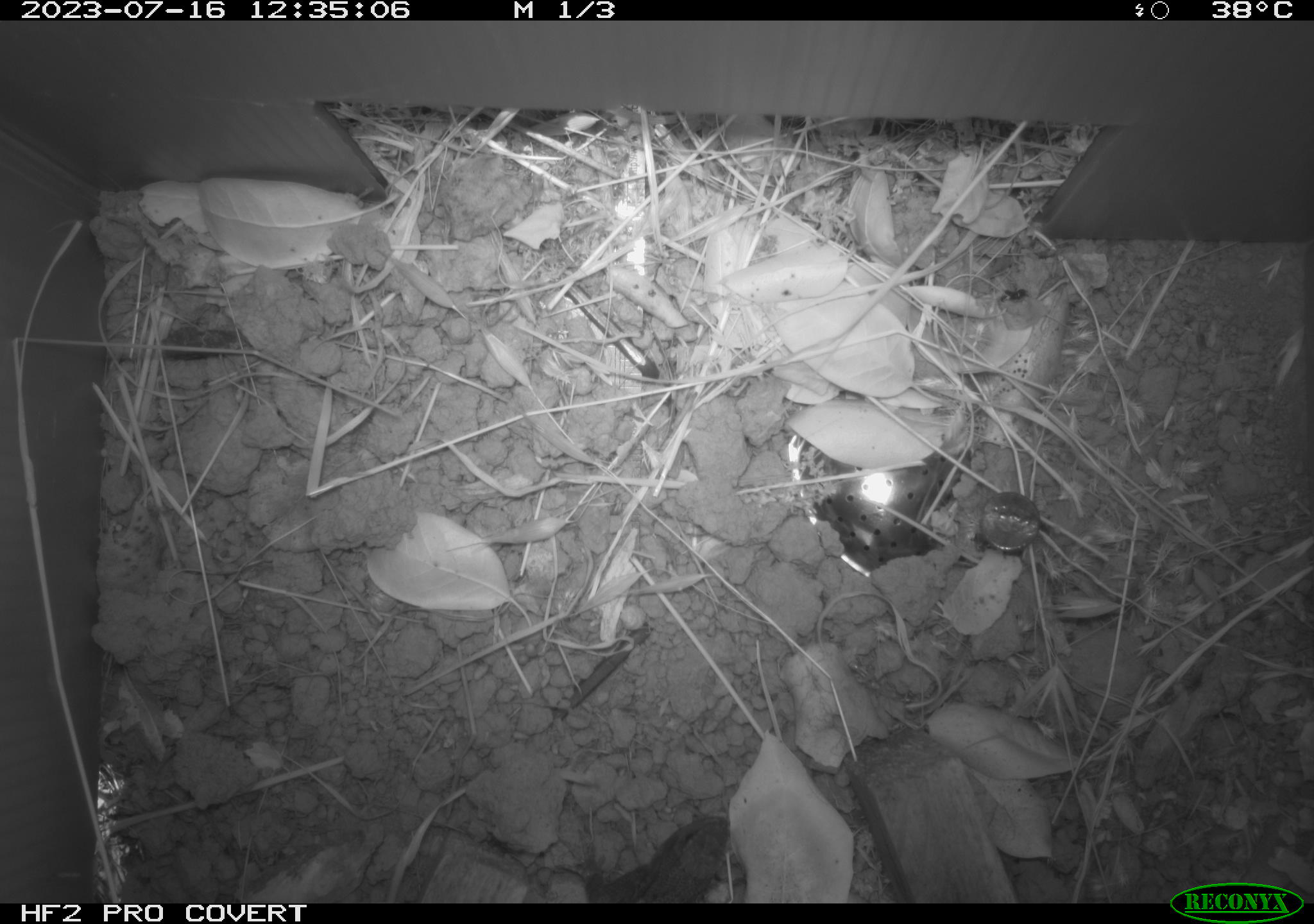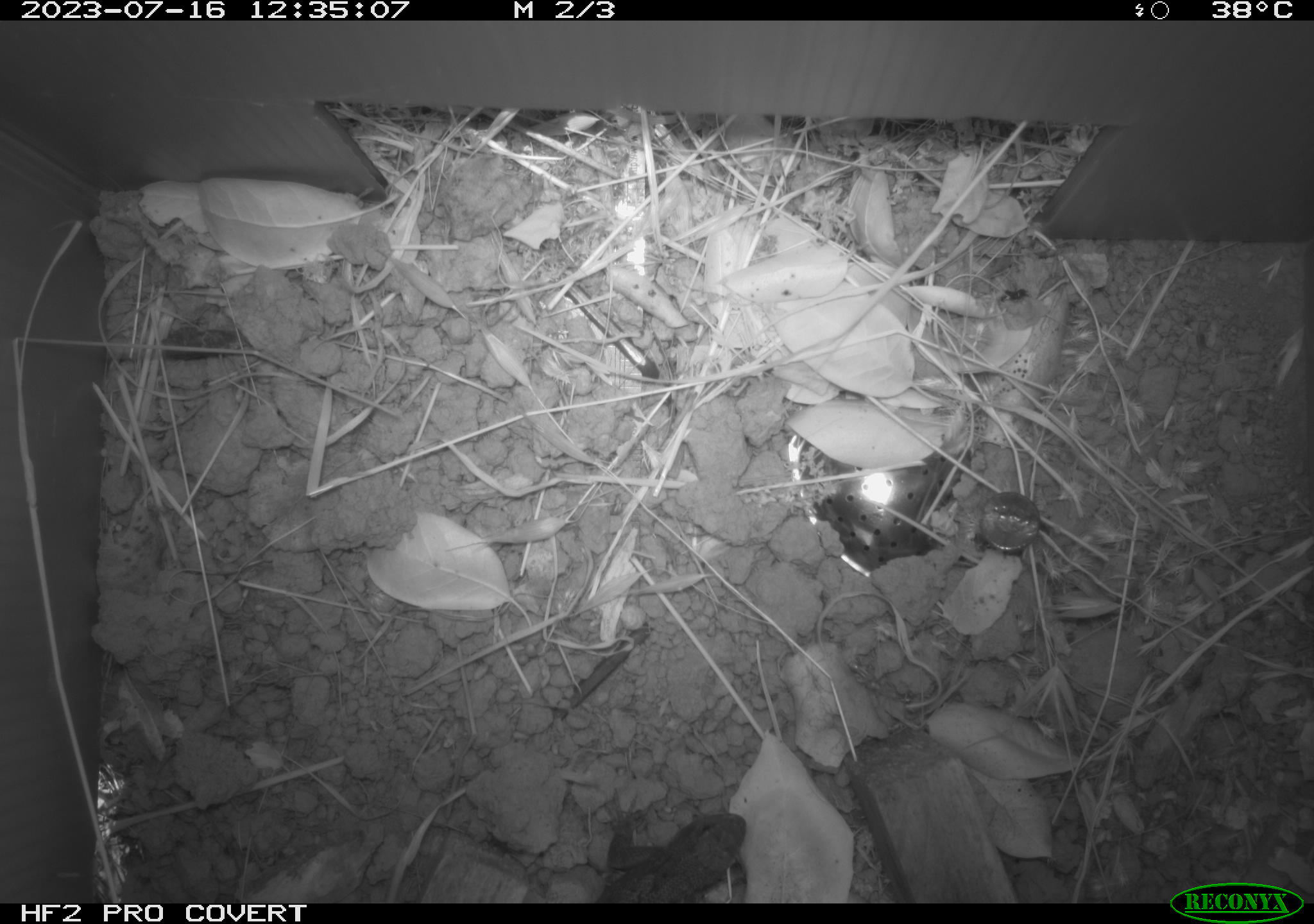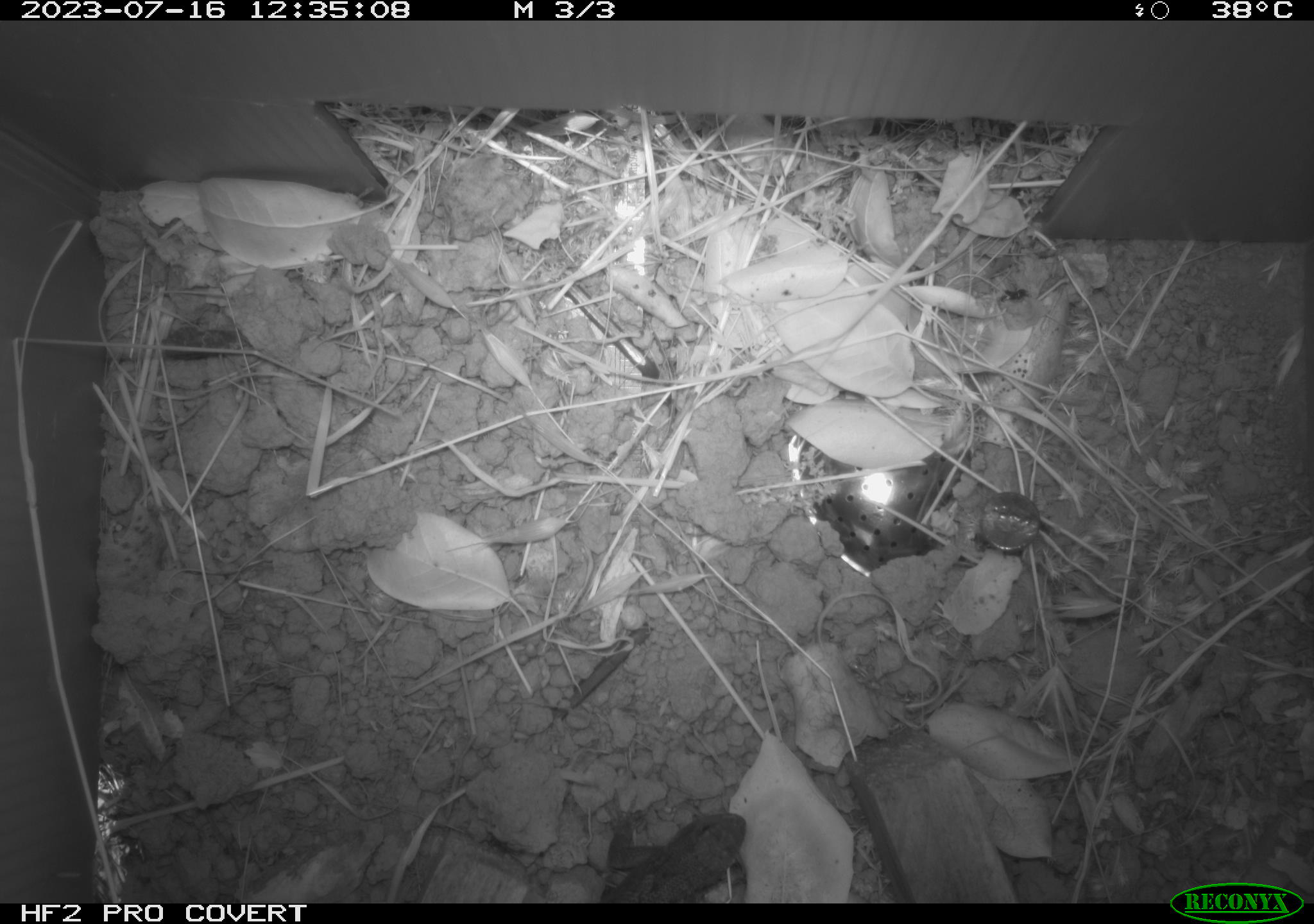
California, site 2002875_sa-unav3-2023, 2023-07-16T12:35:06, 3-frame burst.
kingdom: Animalia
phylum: Chordata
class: Reptilia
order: Squamata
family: Phrynosomatidae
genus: Sceloporus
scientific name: Sceloporus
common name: spiny lizards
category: sceloporus species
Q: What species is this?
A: Sceloporus species (spiny lizards) (Sceloporus).